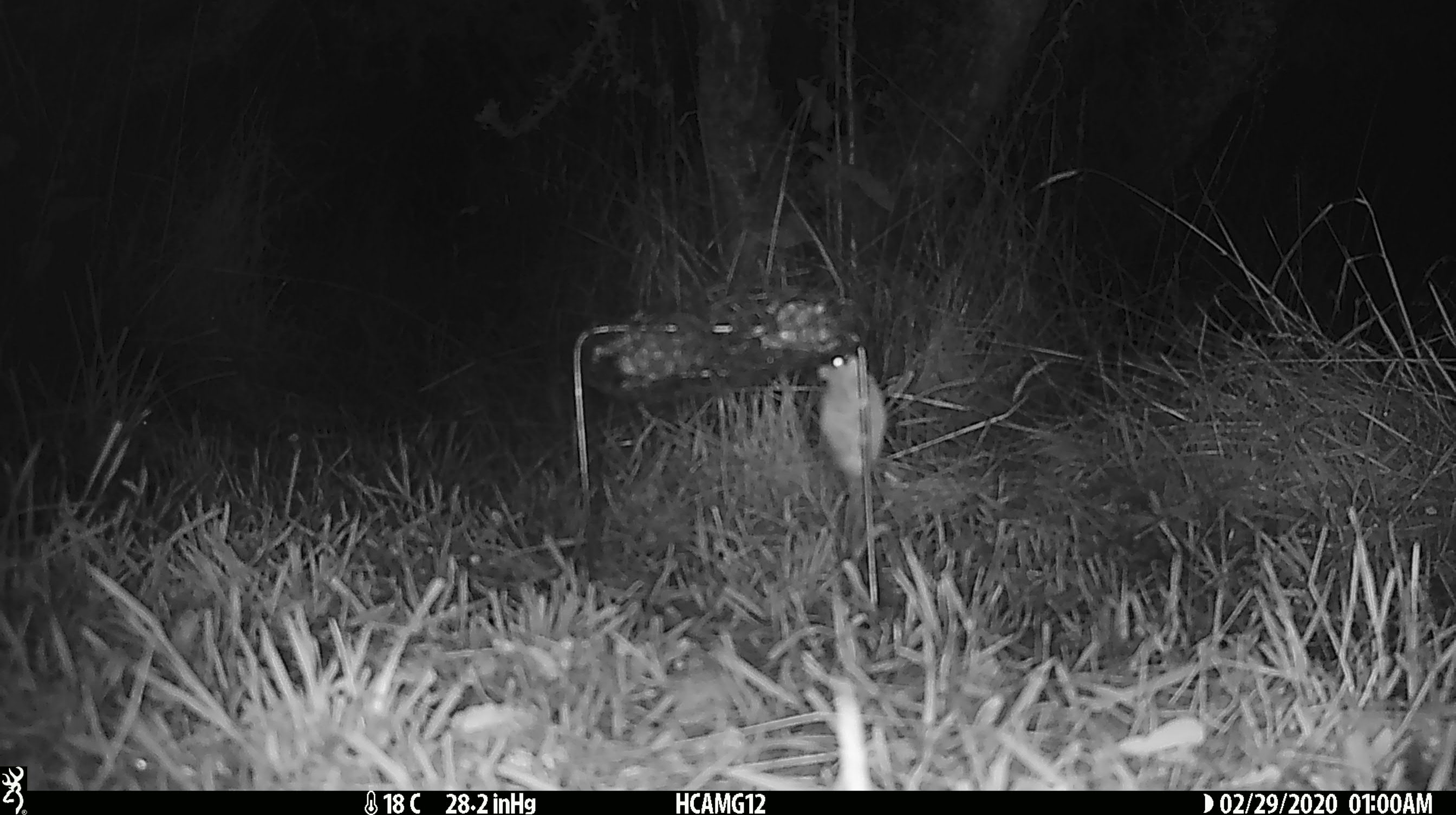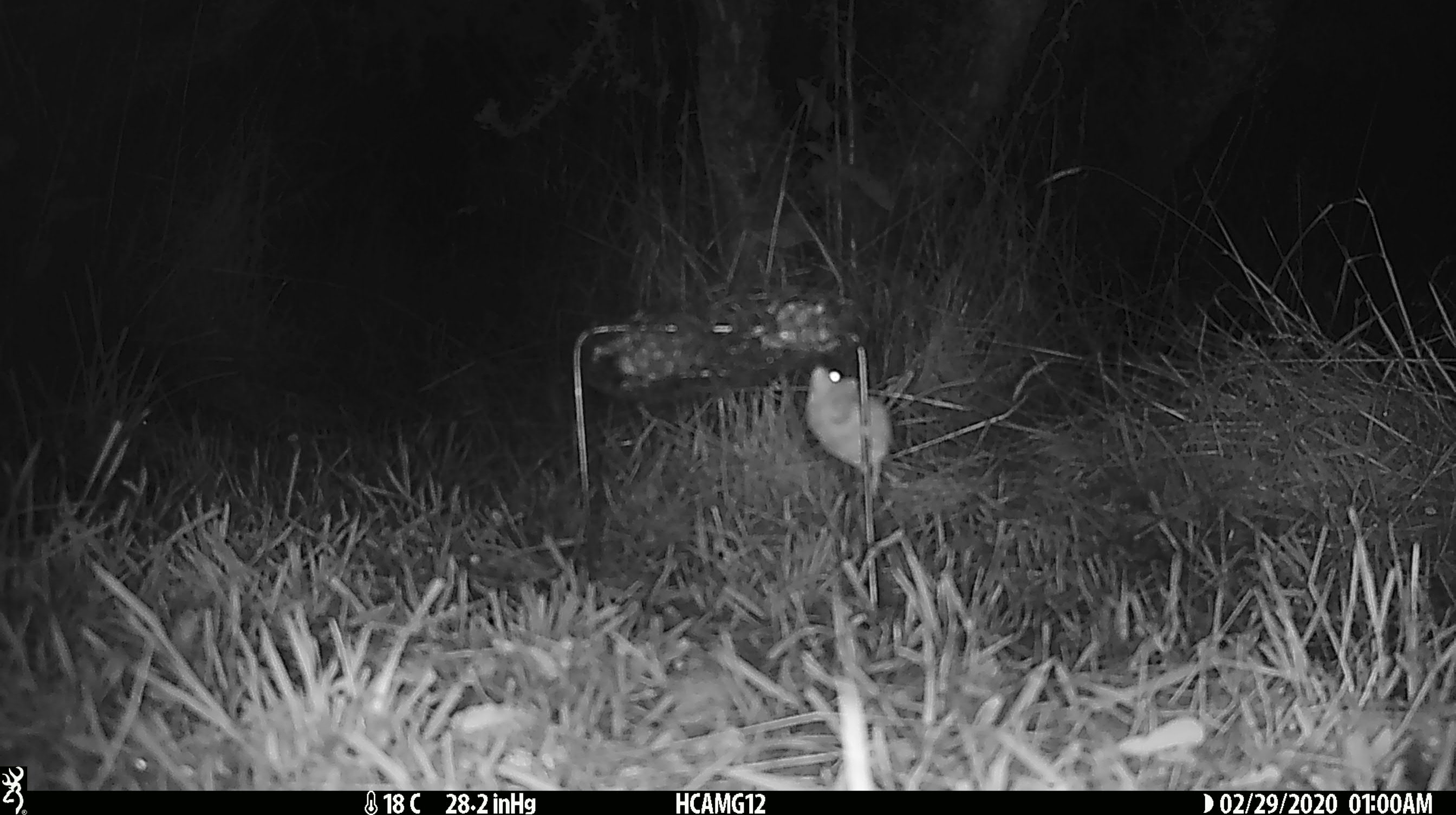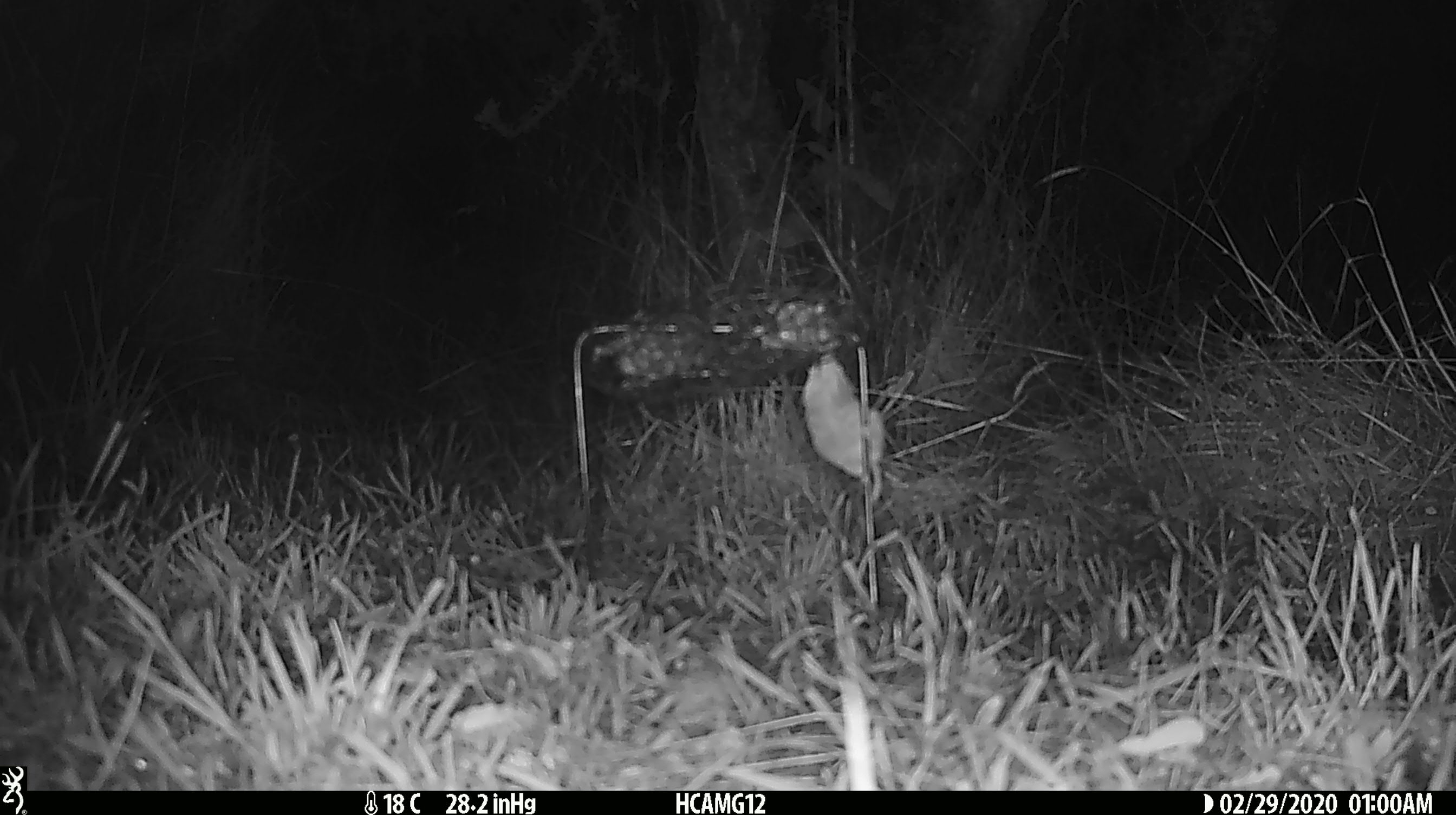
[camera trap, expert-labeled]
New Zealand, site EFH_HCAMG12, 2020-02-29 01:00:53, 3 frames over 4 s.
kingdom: Animalia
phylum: Chordata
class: Mammalia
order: Rodentia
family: Muridae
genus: Mus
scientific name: Mus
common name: mouse